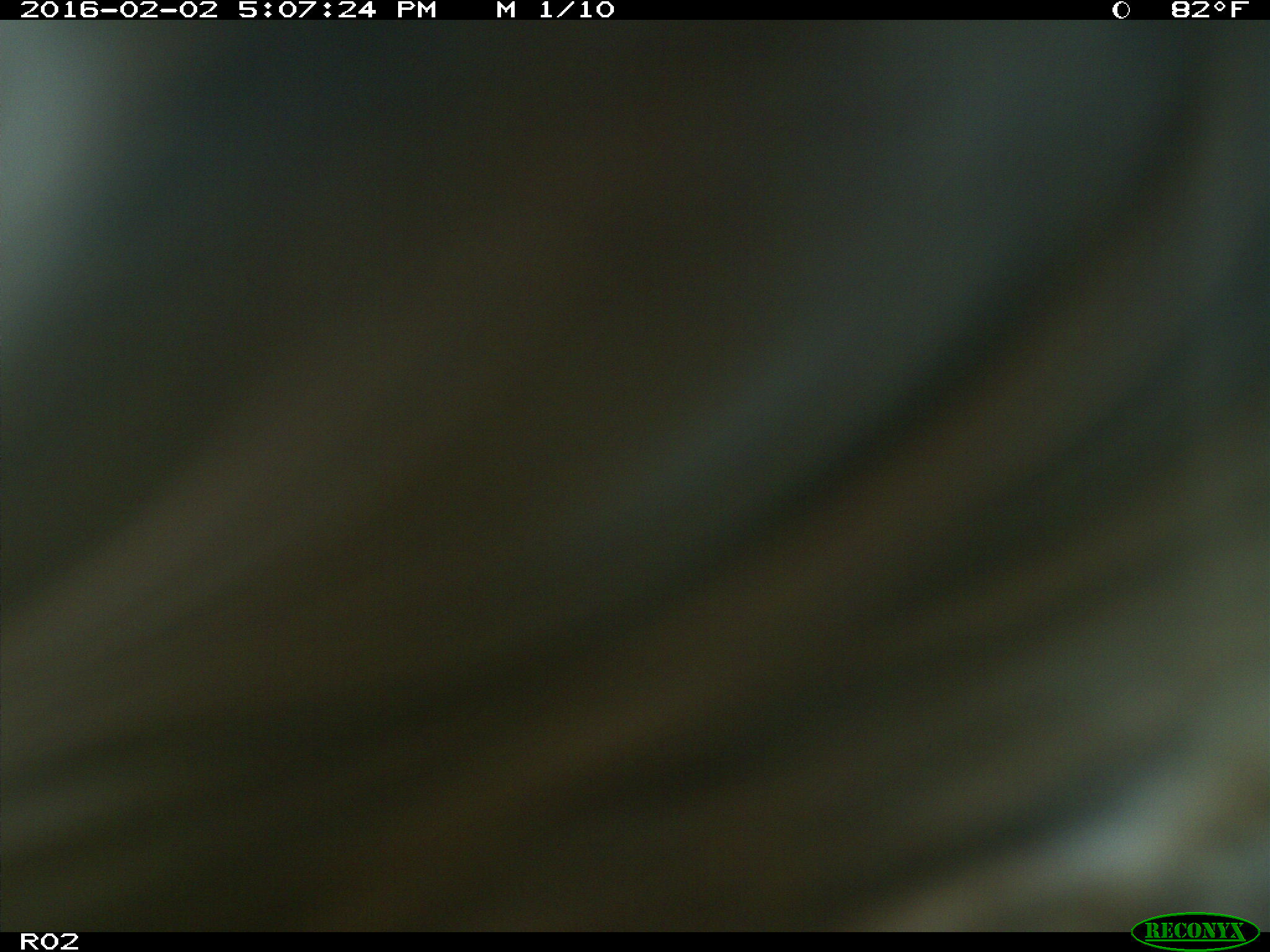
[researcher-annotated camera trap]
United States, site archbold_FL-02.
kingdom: Animalia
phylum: Chordata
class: Mammalia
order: Artiodactyla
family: Bovidae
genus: Bos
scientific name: Bos taurus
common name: domestic cow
Bos taurus (domestic cow).